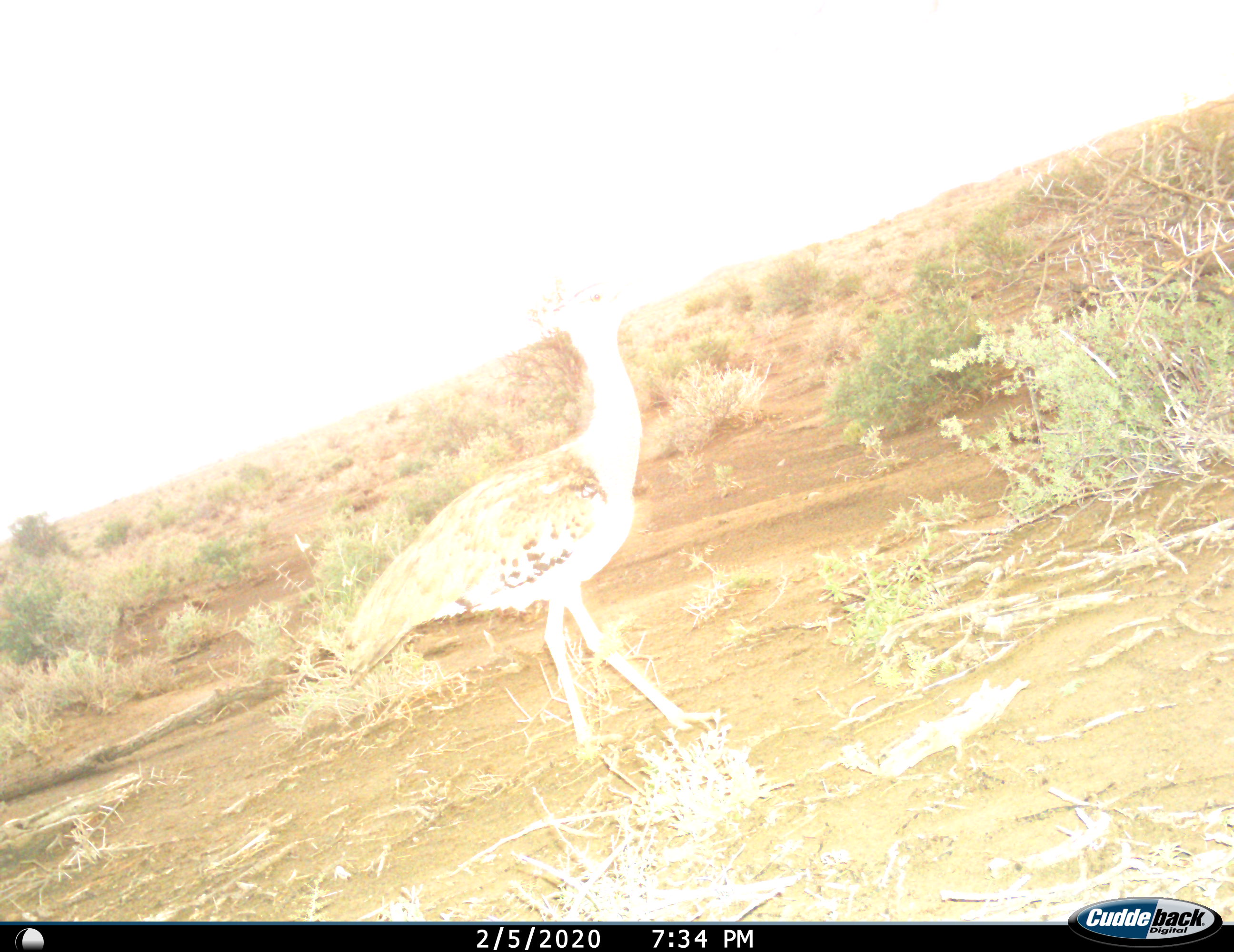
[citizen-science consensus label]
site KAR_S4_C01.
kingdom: Animalia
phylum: Chordata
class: Aves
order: Otidiformes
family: Otididae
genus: Ardeotis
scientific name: Ardeotis kori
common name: kori bustard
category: bustardkori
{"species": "bustardkori (kori bustard) (Ardeotis kori)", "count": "1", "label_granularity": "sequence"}